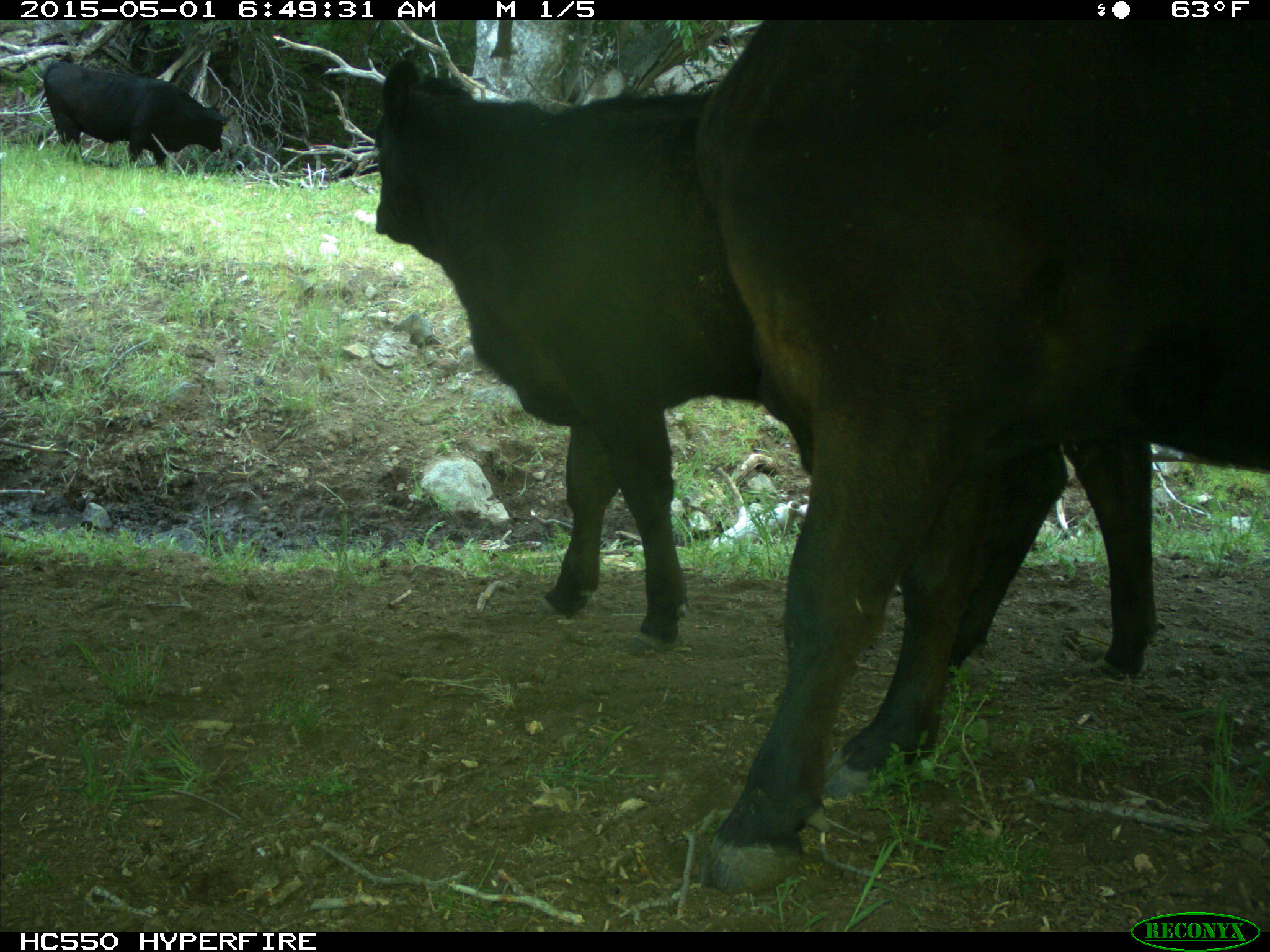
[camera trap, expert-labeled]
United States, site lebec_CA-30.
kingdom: Animalia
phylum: Chordata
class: Mammalia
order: Artiodactyla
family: Bovidae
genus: Bos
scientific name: Bos taurus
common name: domestic cow